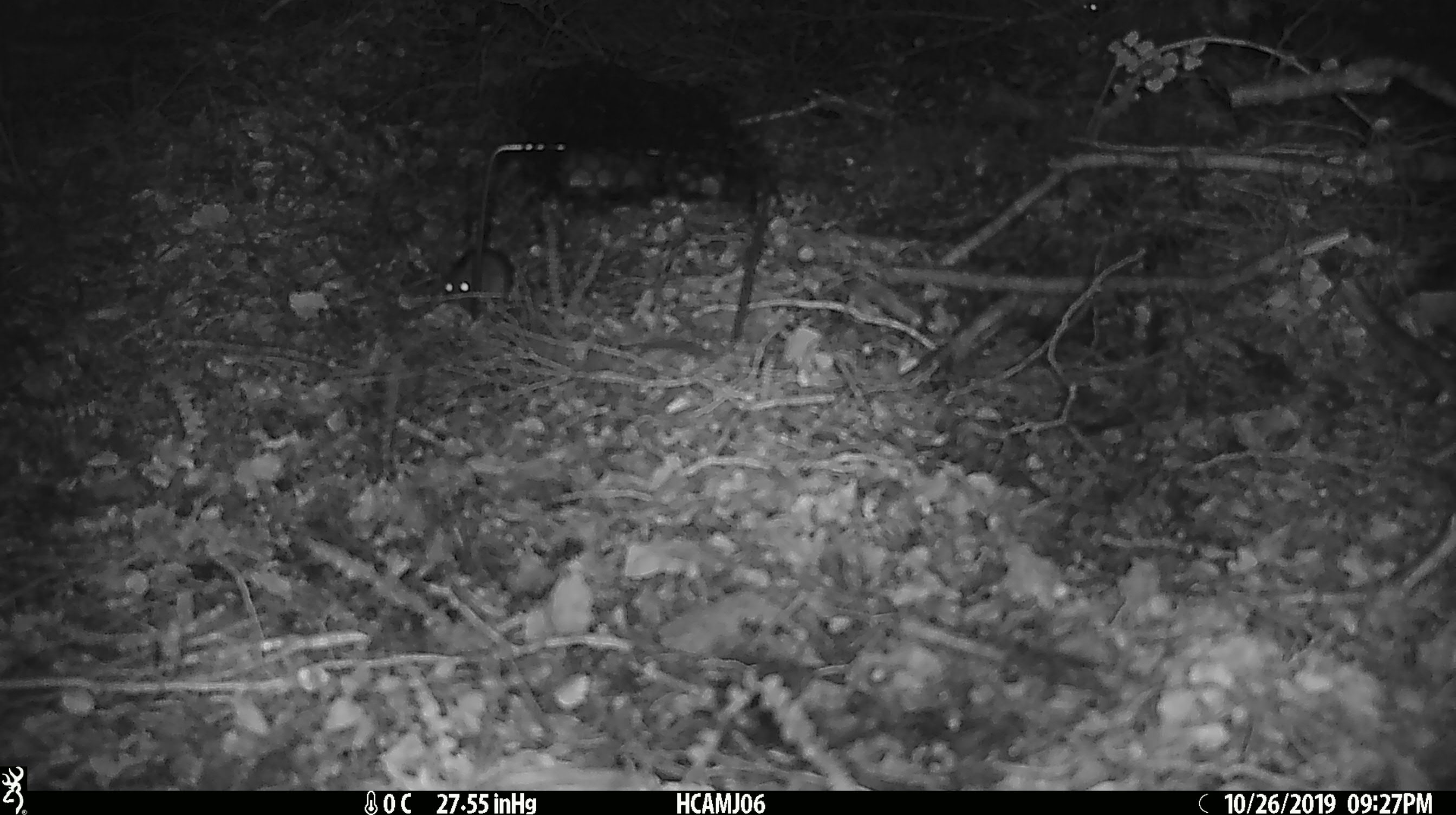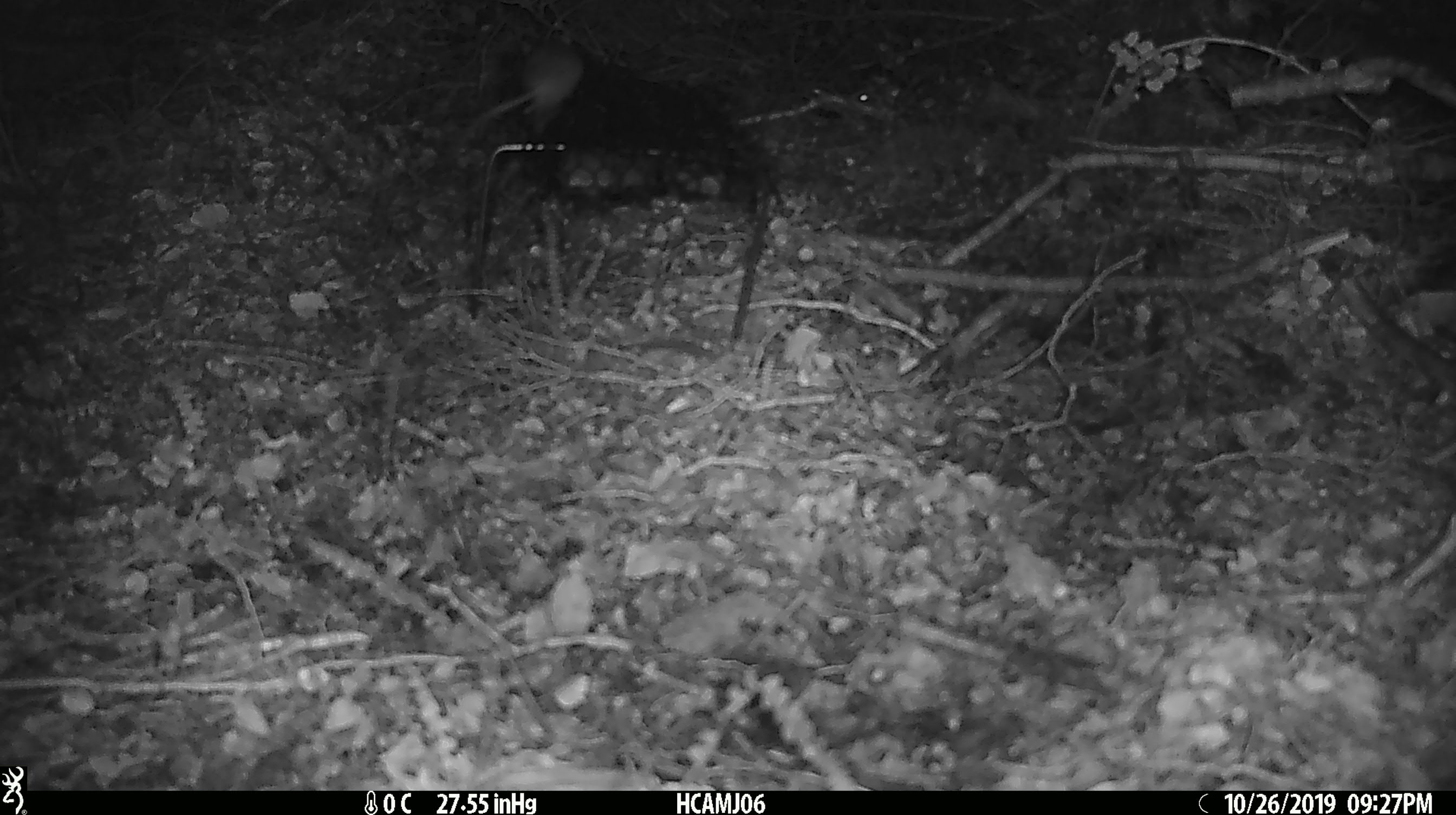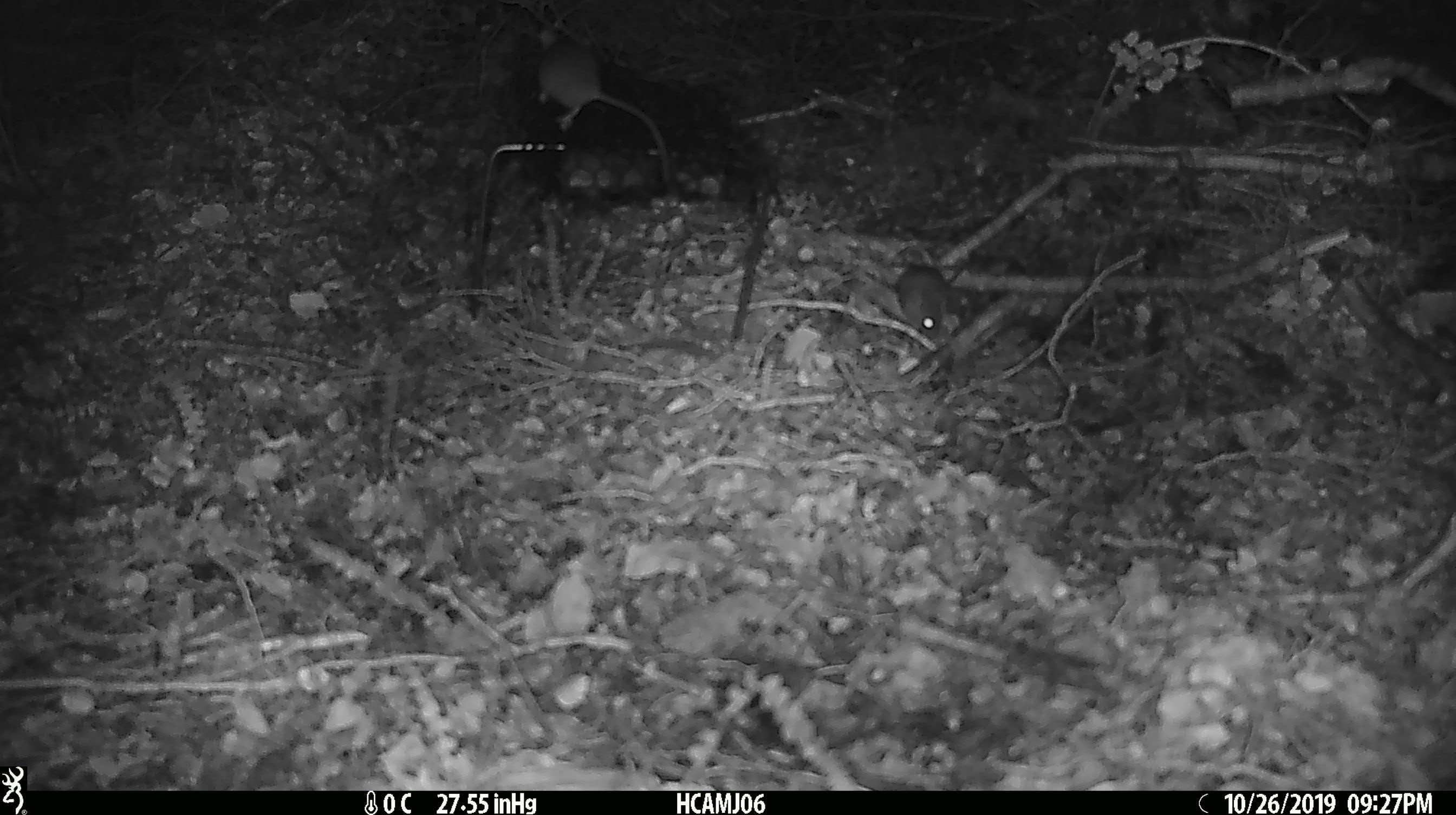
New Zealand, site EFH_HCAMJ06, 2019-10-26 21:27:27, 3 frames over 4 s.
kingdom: Animalia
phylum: Chordata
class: Mammalia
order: Rodentia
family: Muridae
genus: Mus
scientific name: Mus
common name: mouse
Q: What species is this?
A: Mouse (Mus).